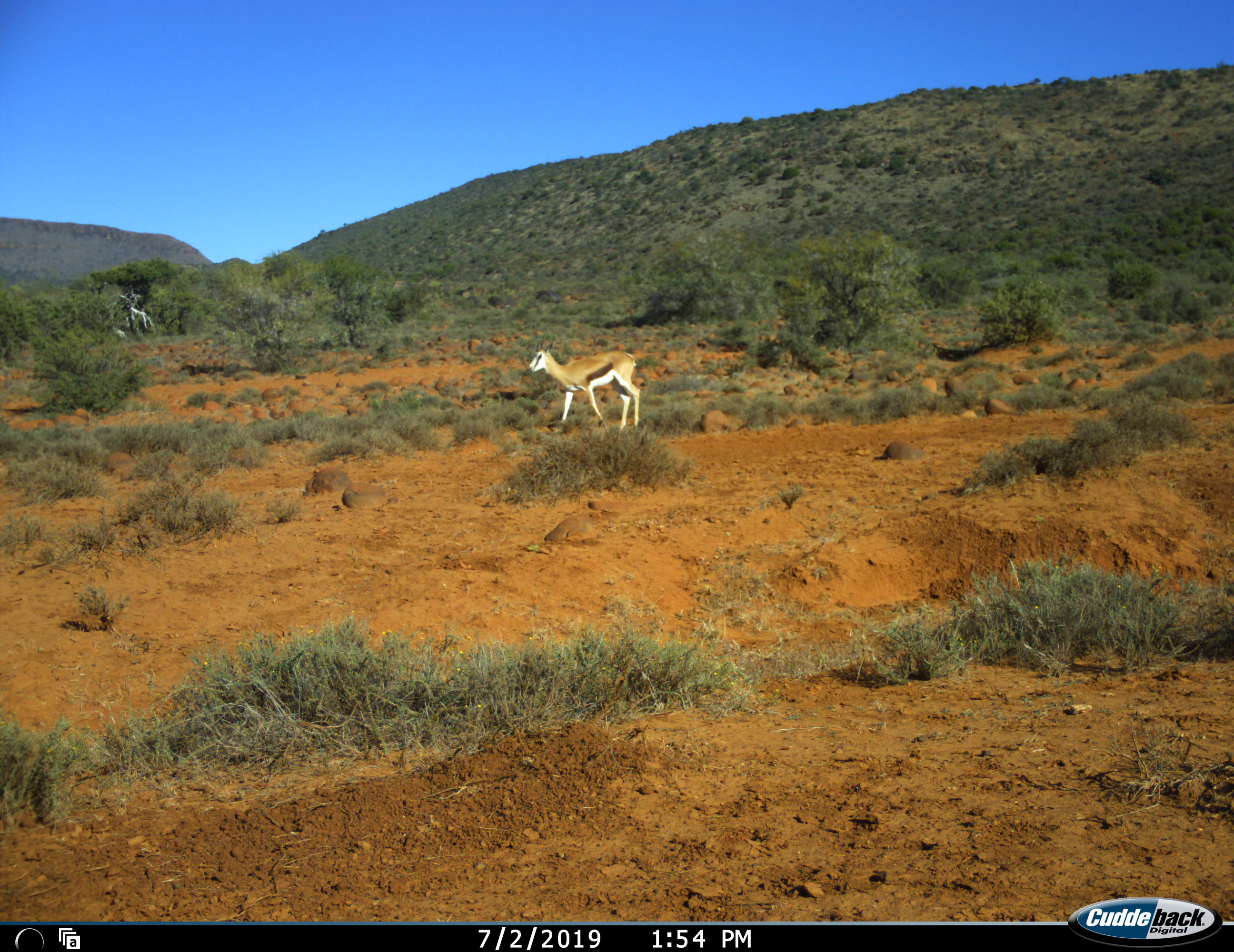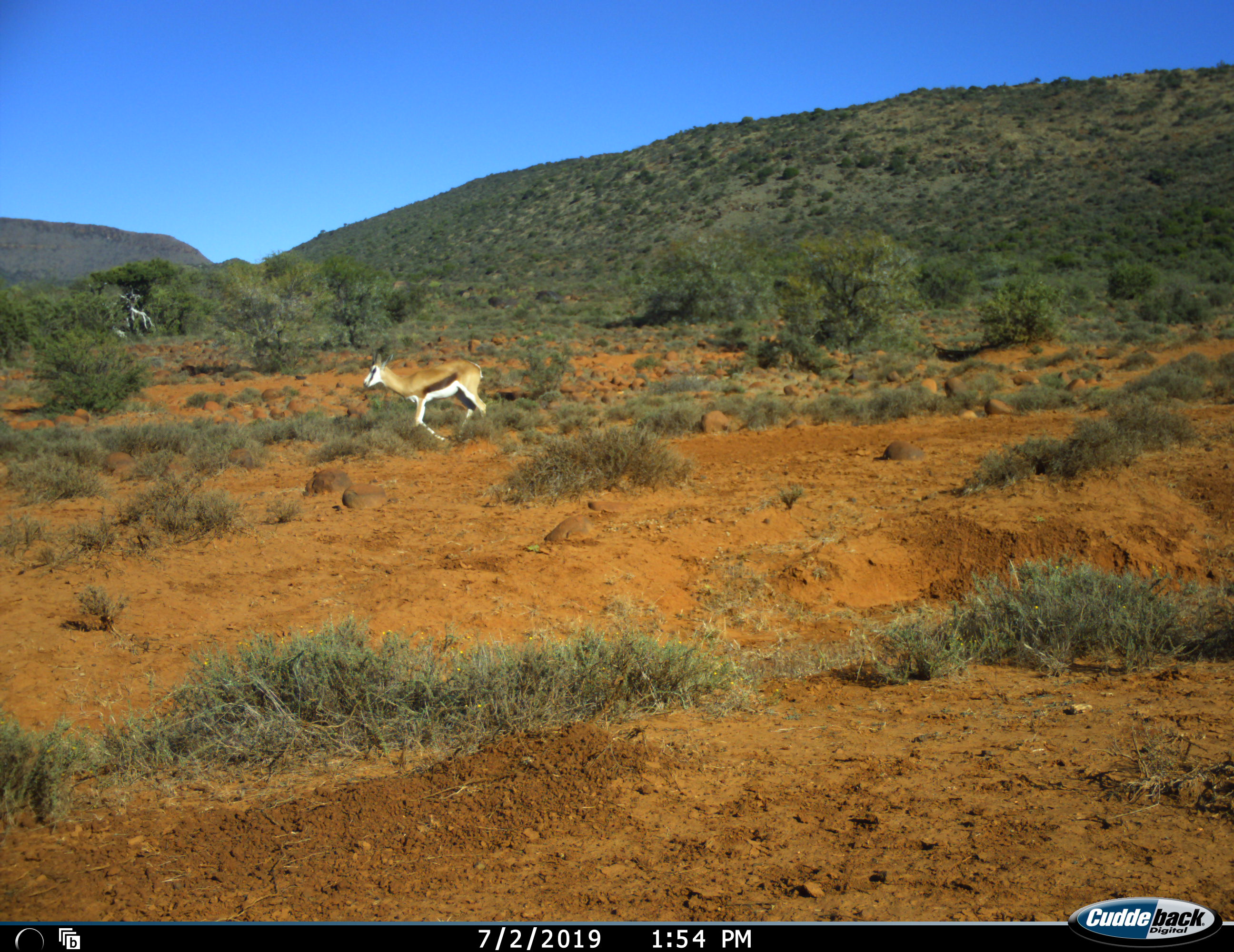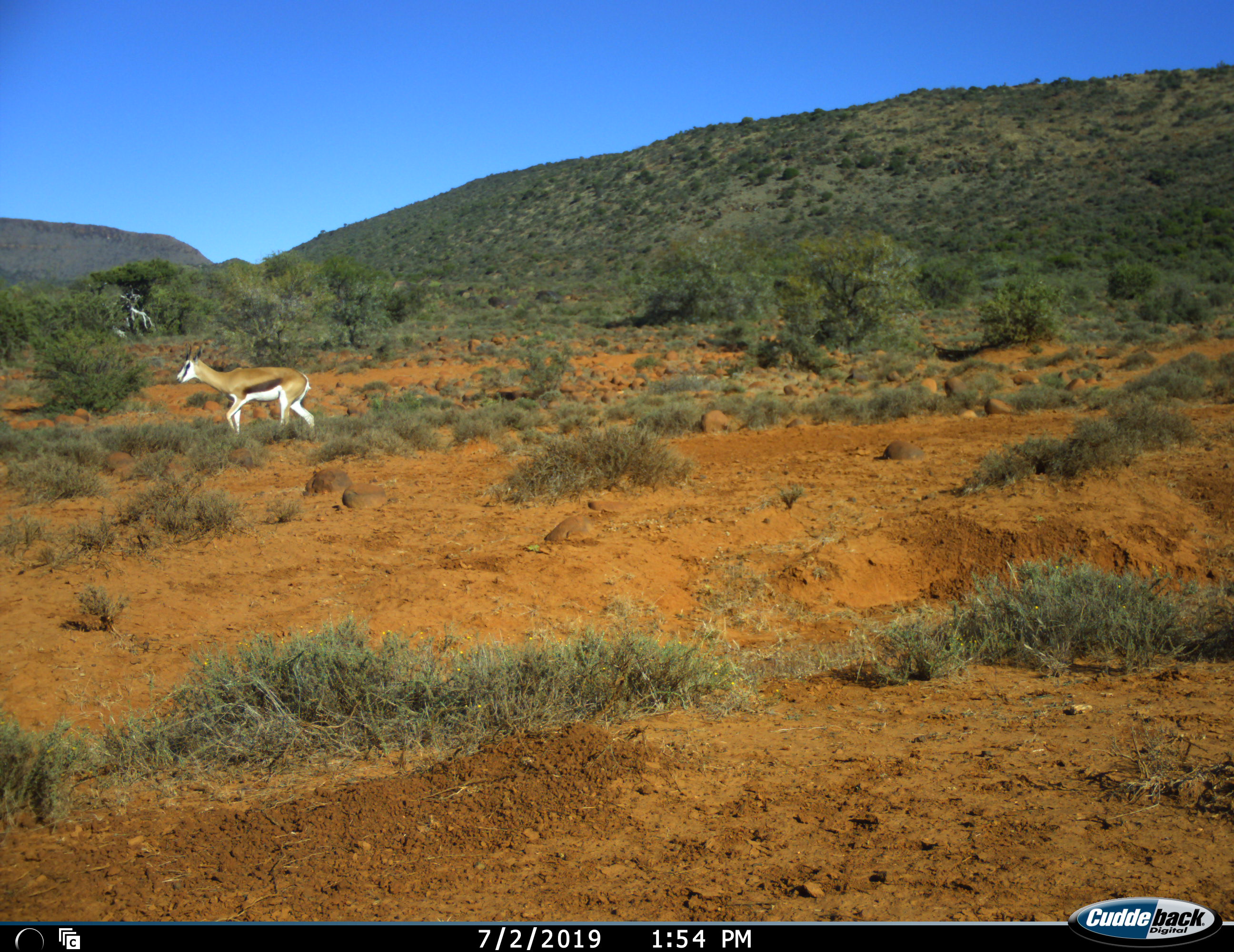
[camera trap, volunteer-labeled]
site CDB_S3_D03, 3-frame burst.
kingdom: Animalia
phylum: Chordata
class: Mammalia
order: Artiodactyla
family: Bovidae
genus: Antidorcas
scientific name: Antidorcas marsupialis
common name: springbok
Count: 1.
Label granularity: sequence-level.